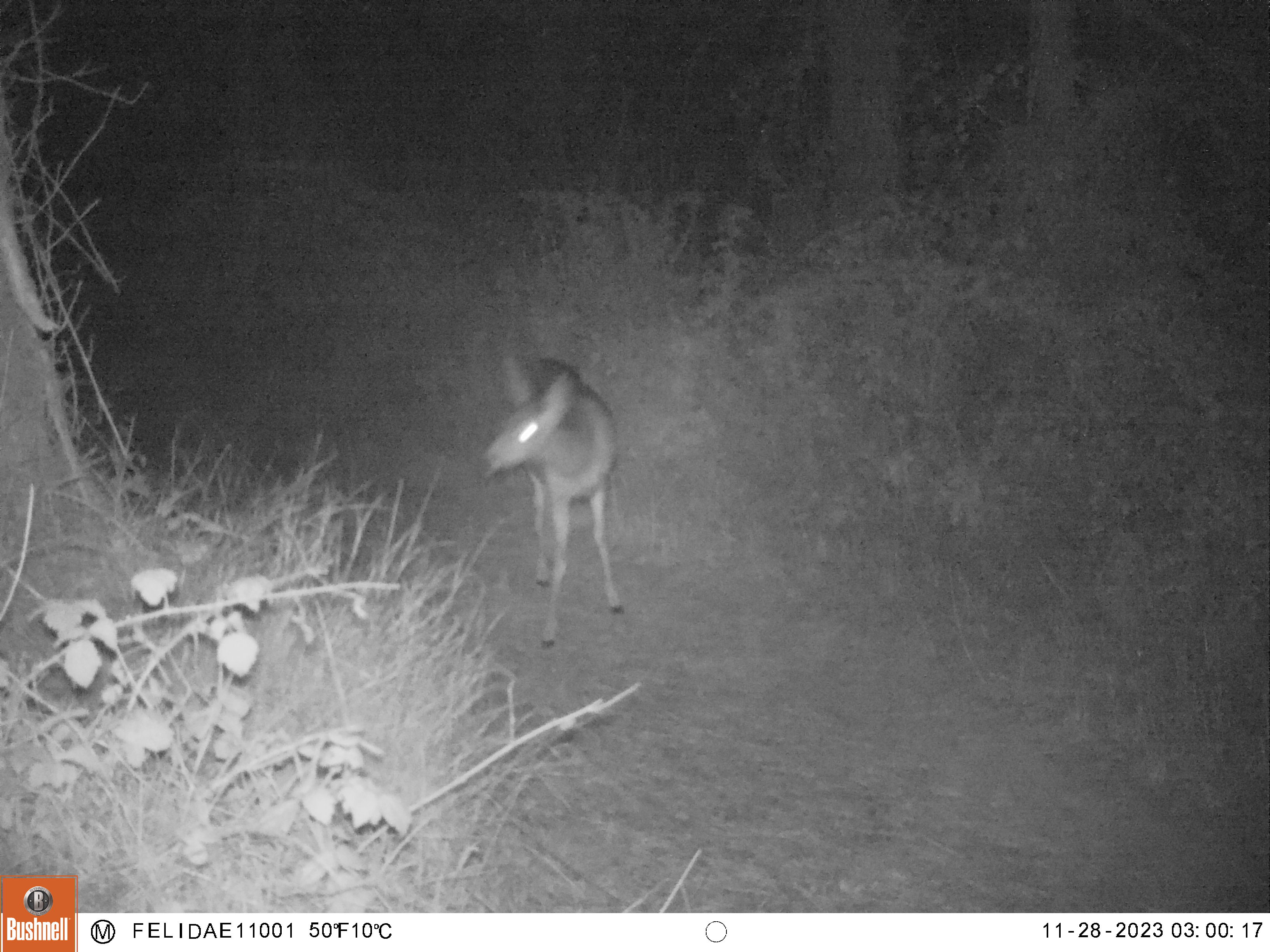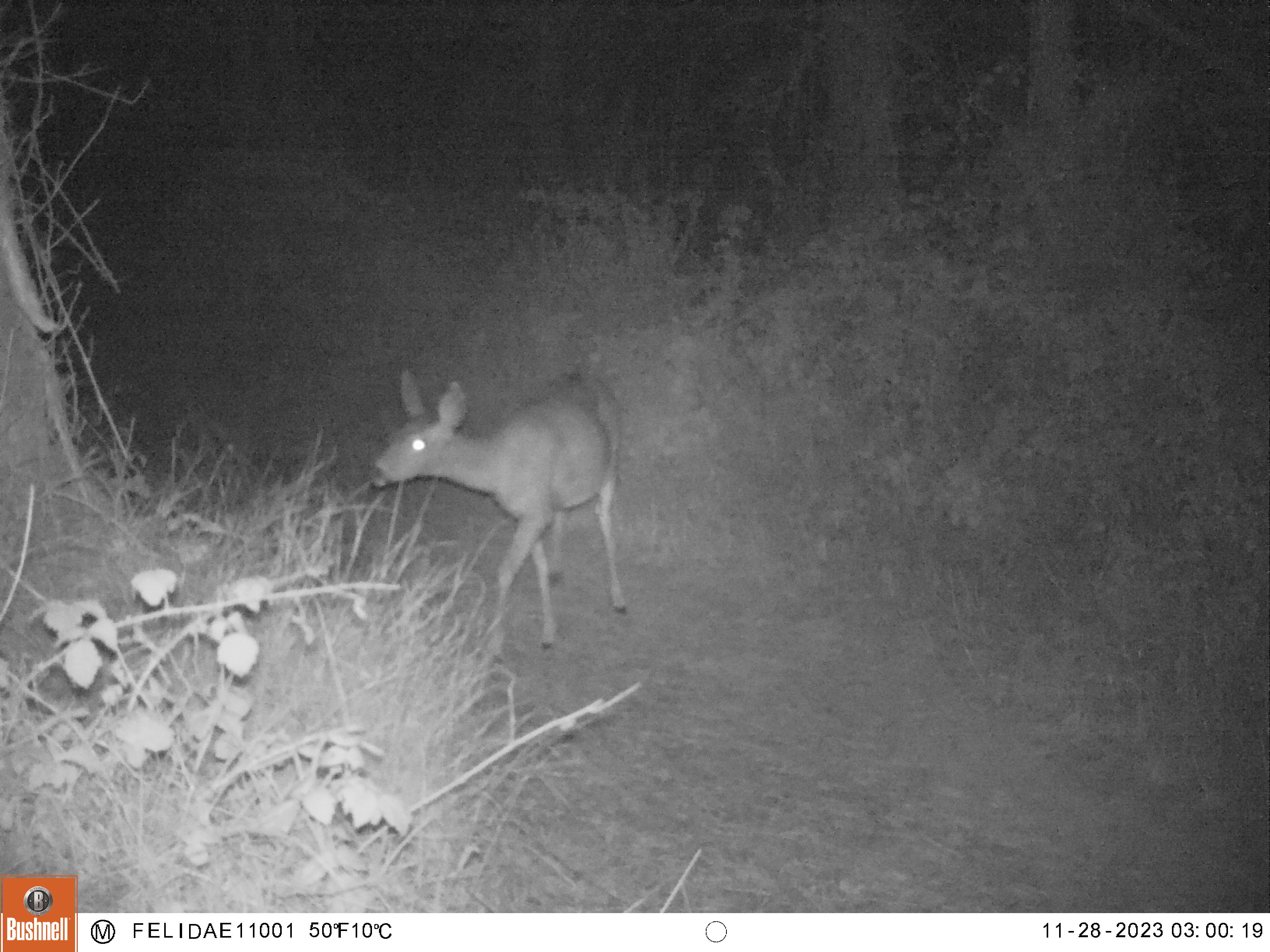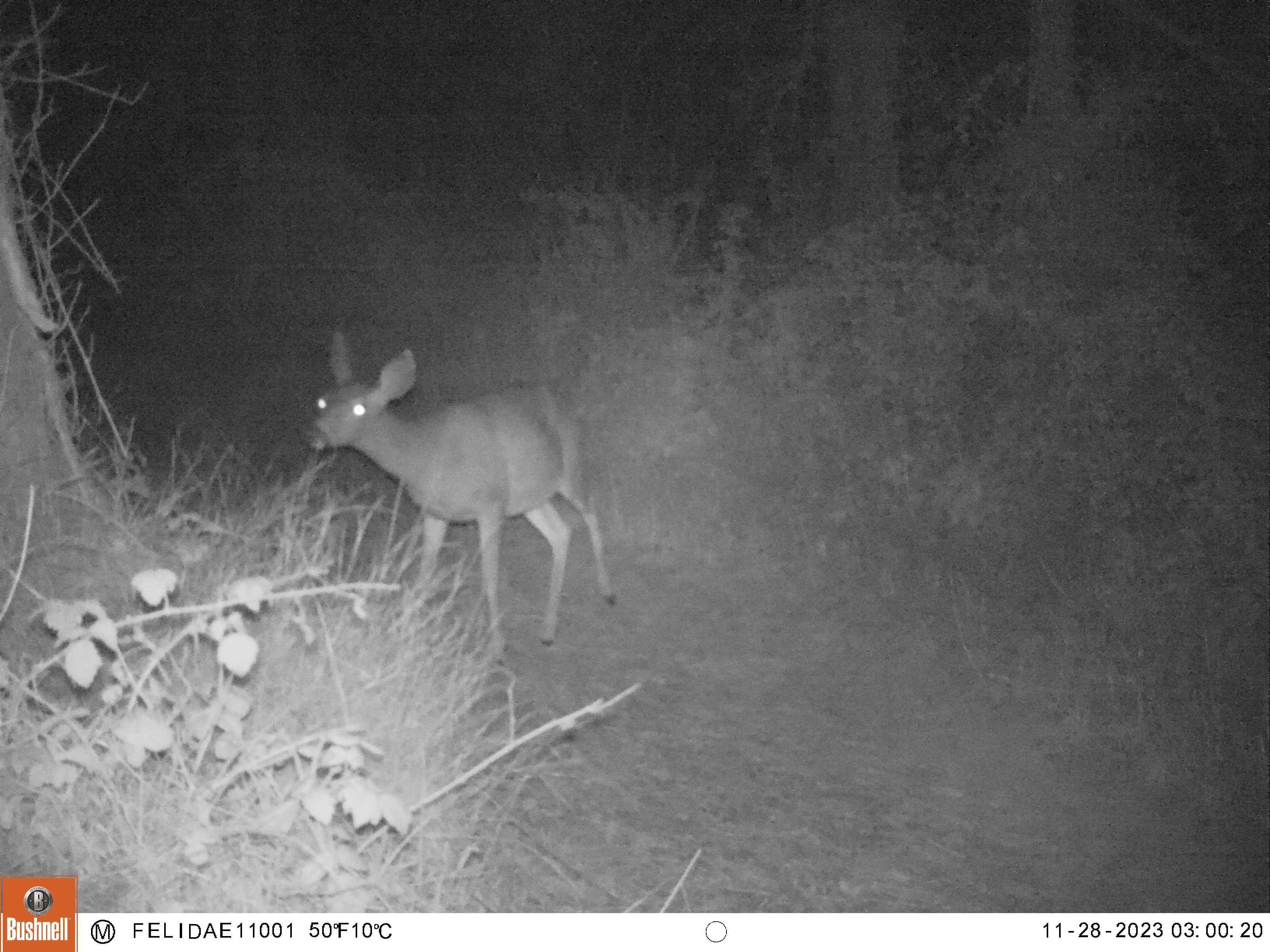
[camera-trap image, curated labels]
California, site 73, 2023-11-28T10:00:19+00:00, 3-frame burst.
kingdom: Animalia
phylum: Chordata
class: Mammalia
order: Artiodactyla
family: Cervidae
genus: Odocoileus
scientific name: Odocoileus hemionus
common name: mule deer